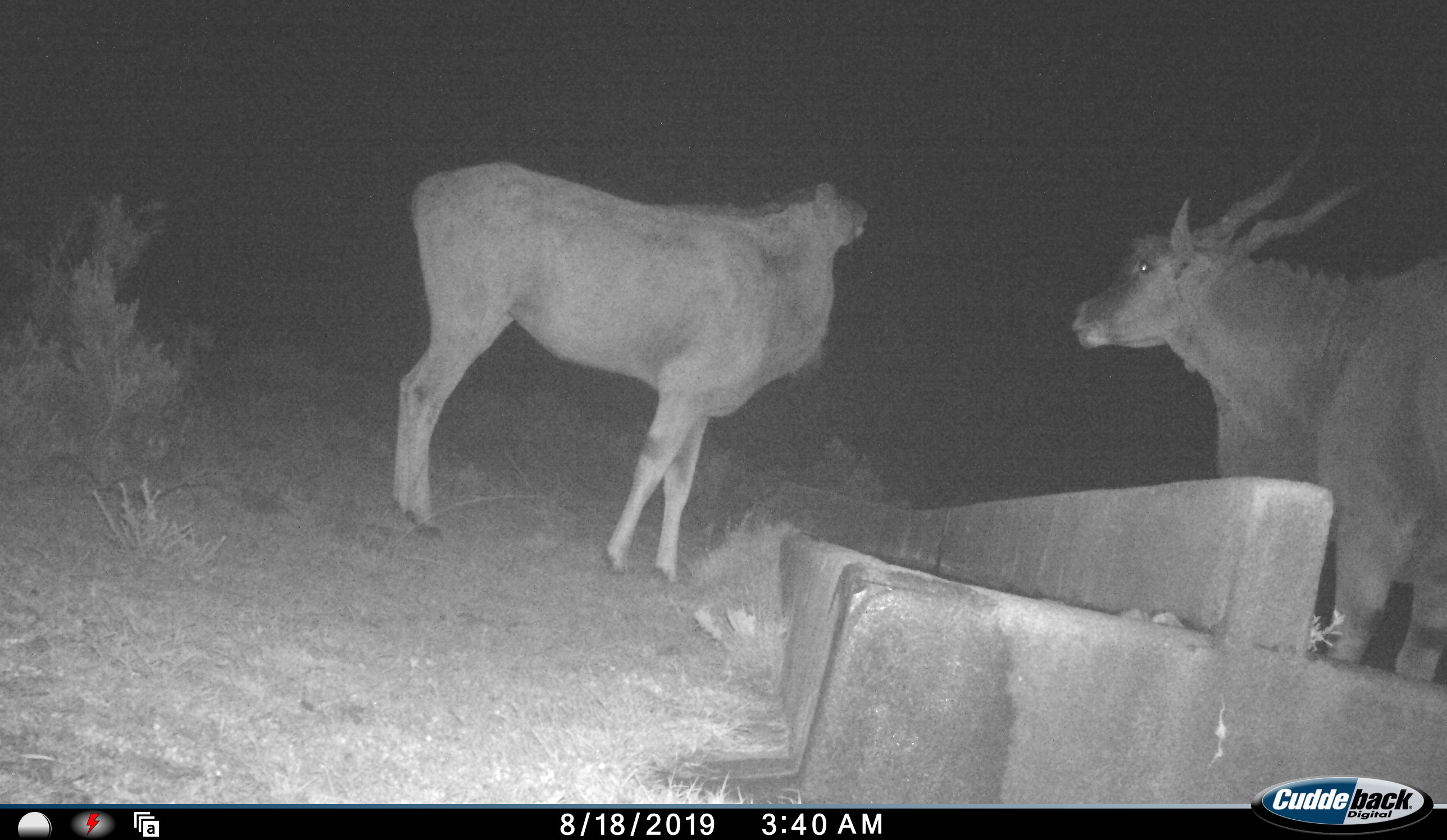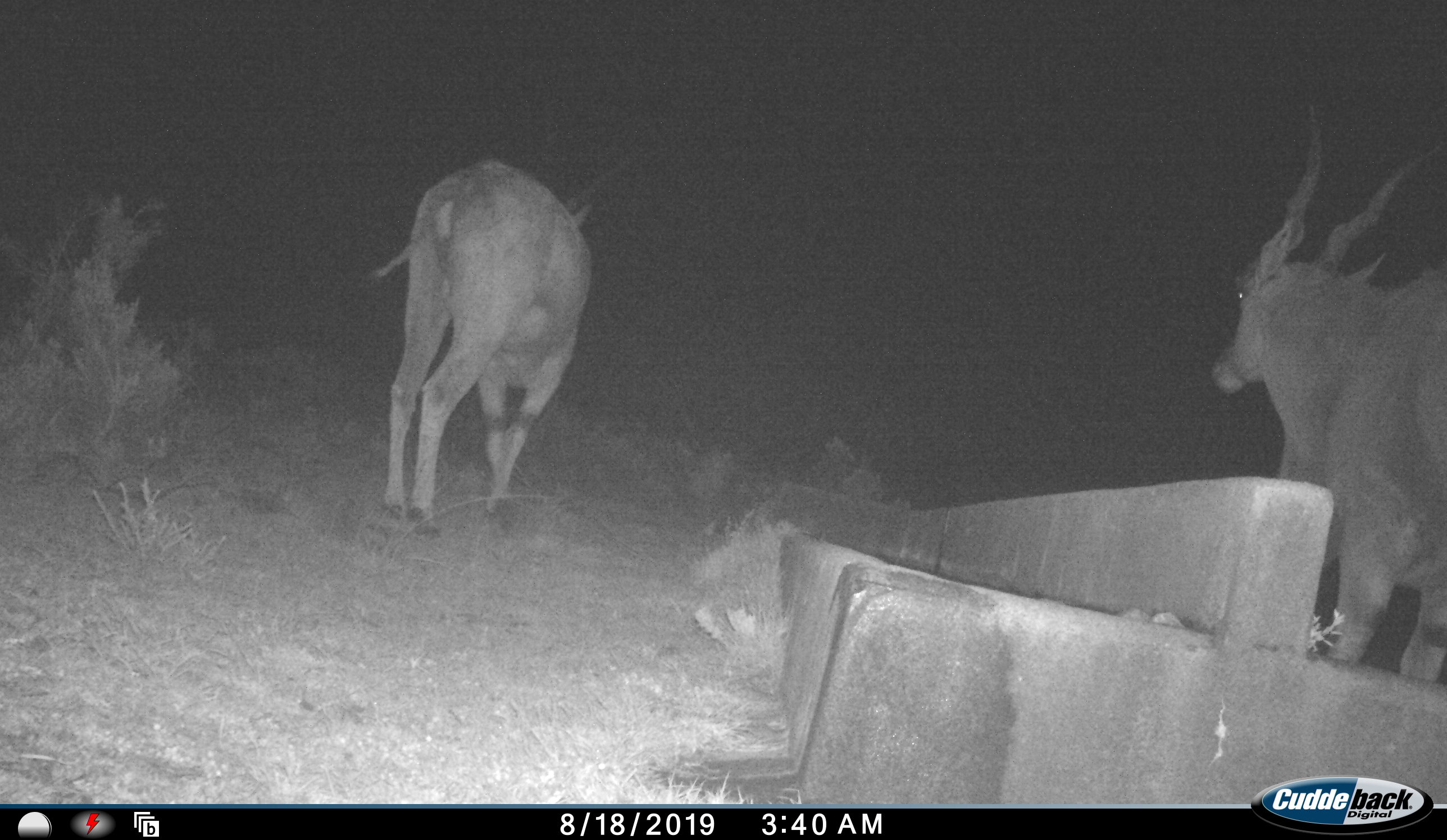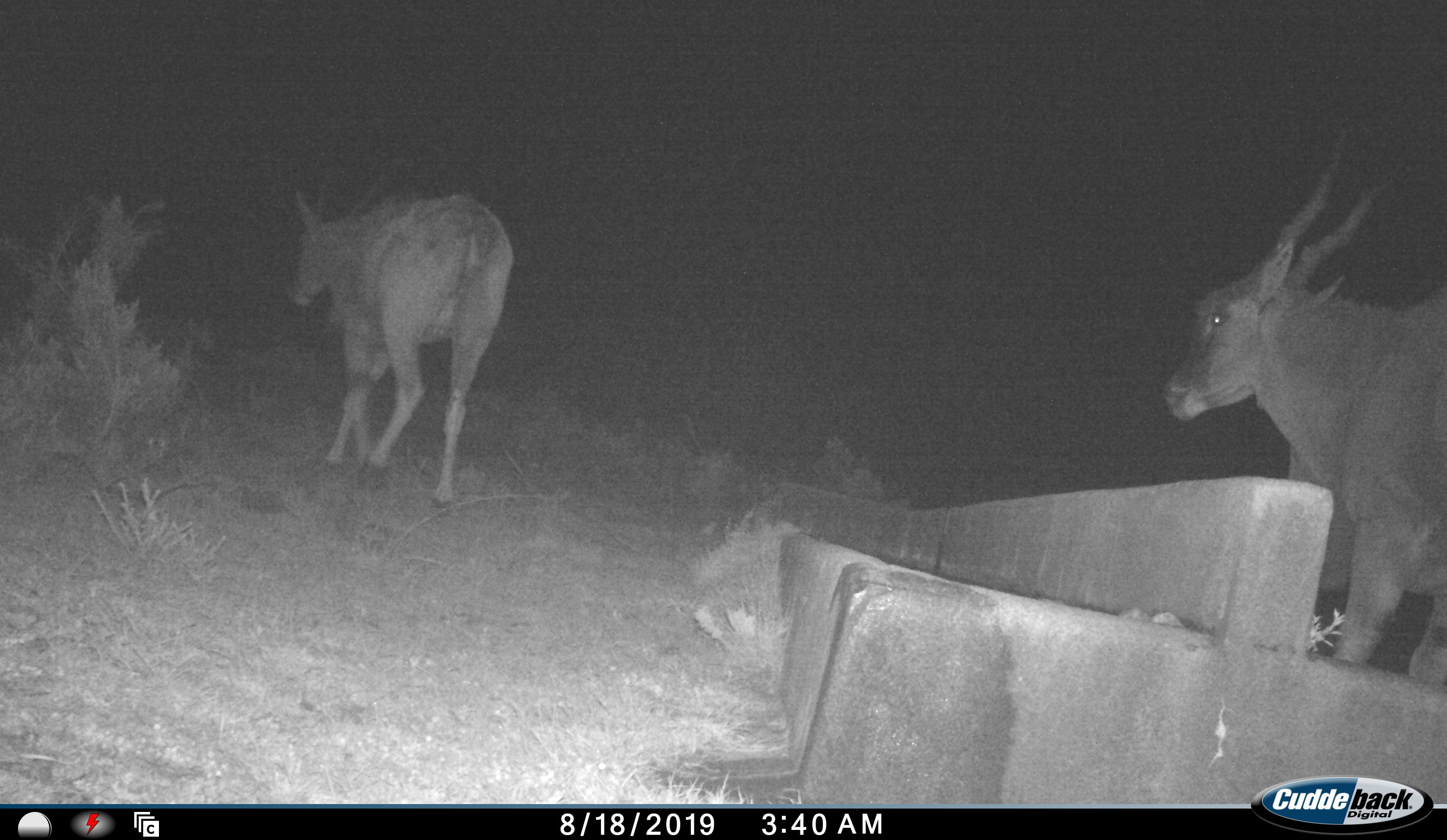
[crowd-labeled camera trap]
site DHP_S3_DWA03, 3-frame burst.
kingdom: Animalia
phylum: Chordata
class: Mammalia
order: Artiodactyla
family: Bovidae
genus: Tragelaphus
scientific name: Tragelaphus oryx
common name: eland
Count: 2.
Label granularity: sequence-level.